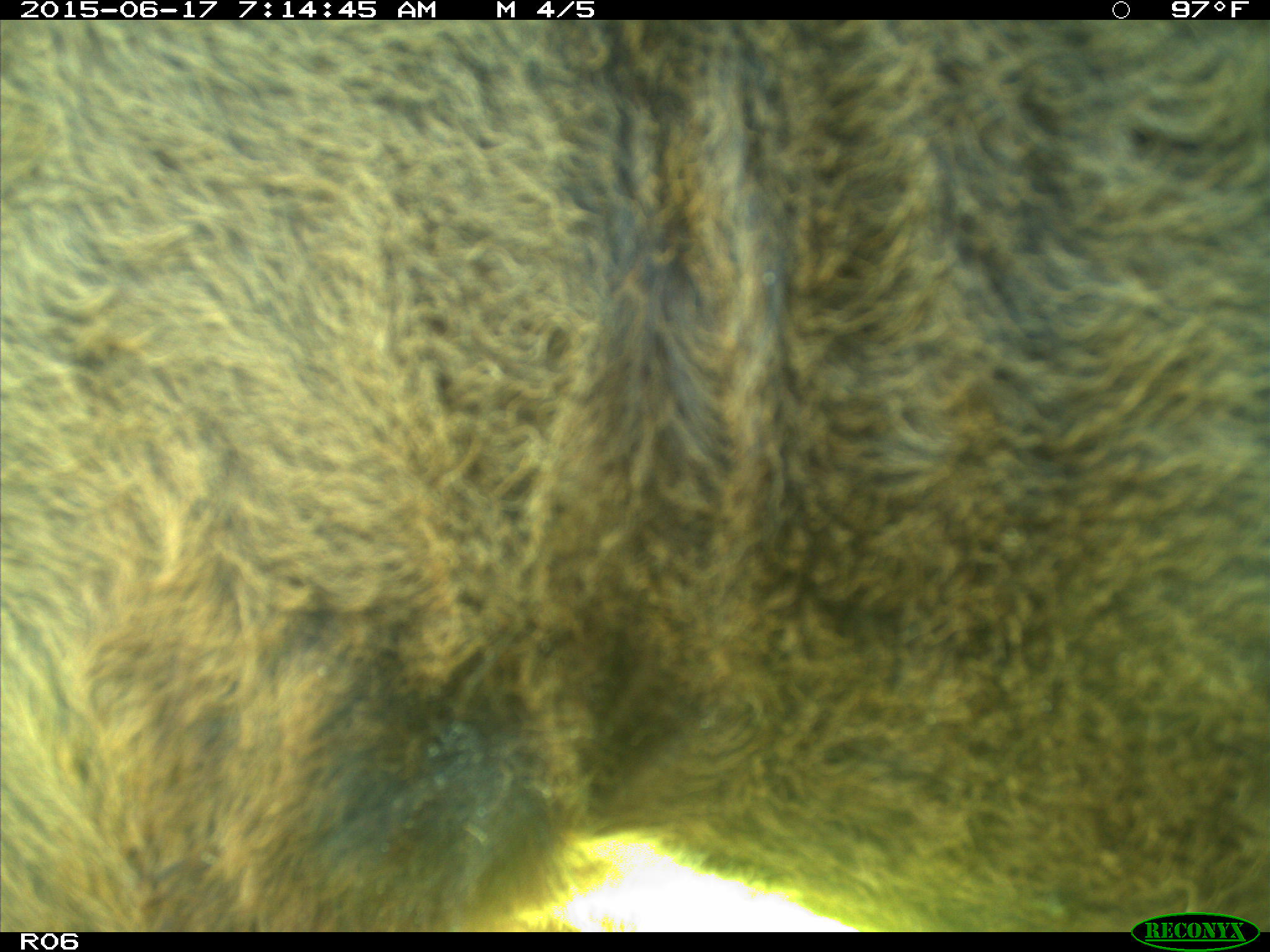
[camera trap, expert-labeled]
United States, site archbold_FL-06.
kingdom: Animalia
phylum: Chordata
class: Mammalia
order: Artiodactyla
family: Bovidae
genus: Bos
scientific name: Bos taurus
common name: domestic cow